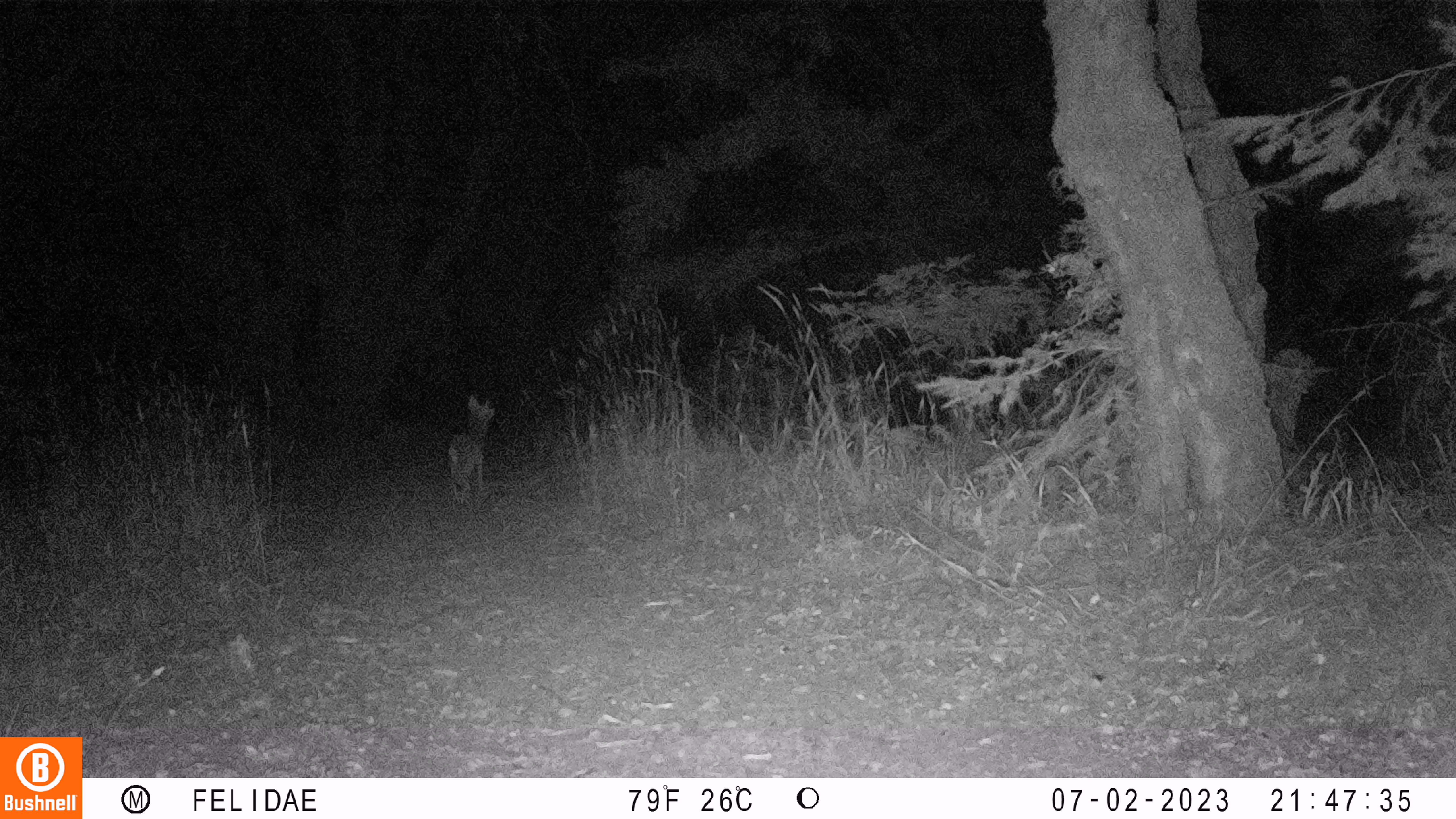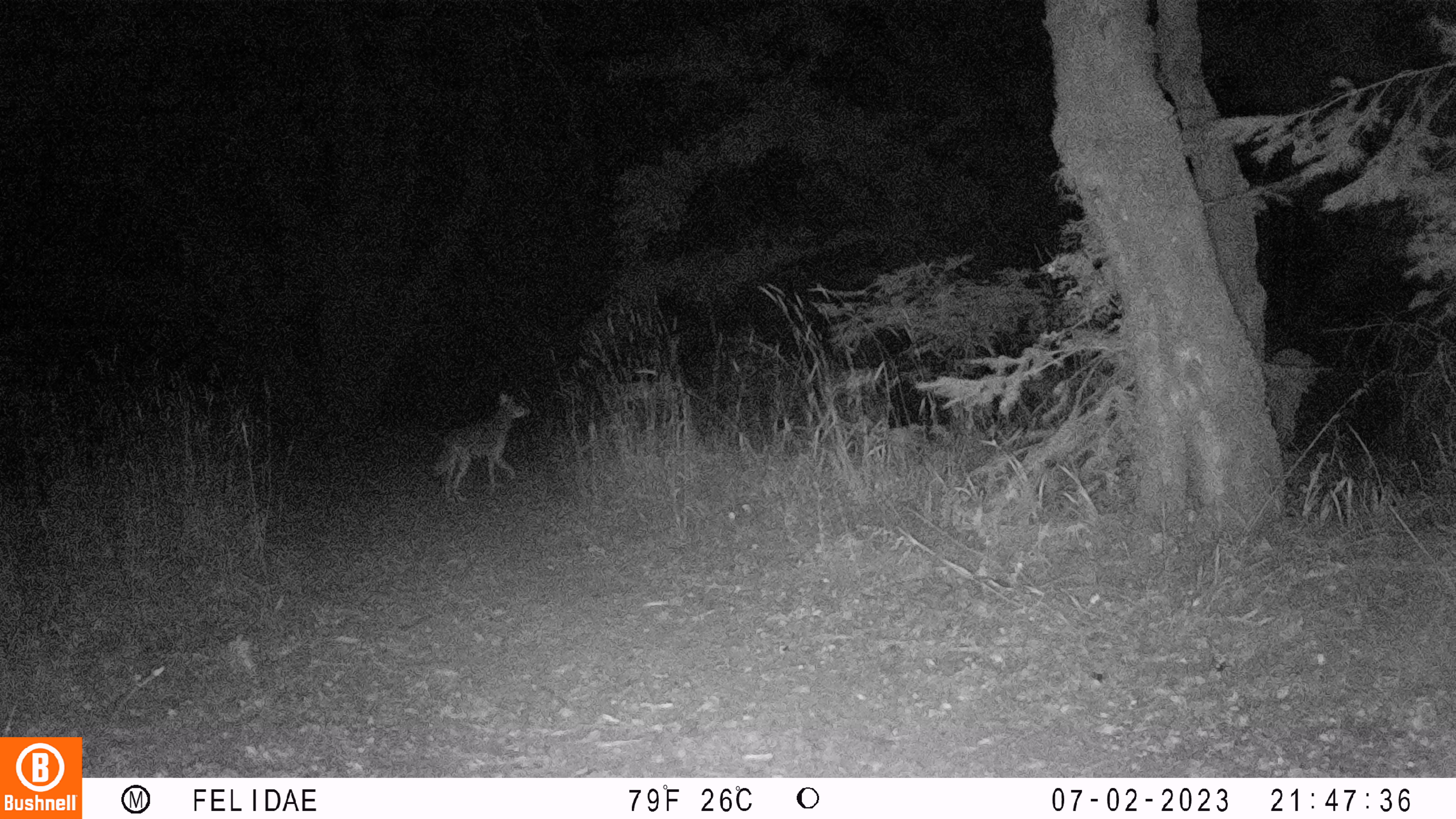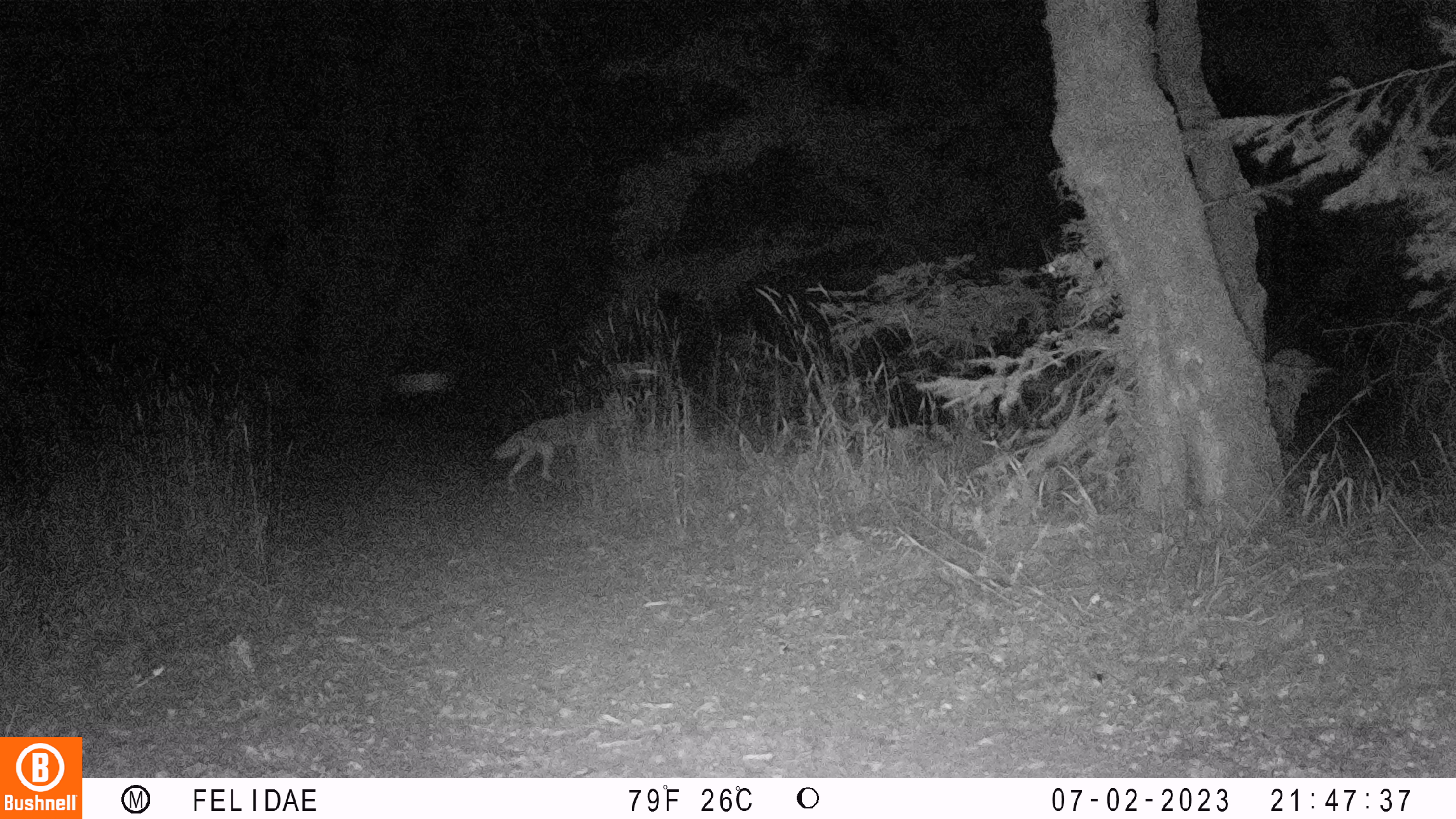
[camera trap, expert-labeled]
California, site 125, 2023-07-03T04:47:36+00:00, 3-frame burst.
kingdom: Animalia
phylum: Chordata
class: Mammalia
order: Carnivora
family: Canidae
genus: Canis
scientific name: Canis latrans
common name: coyote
Coyote (Canis latrans).